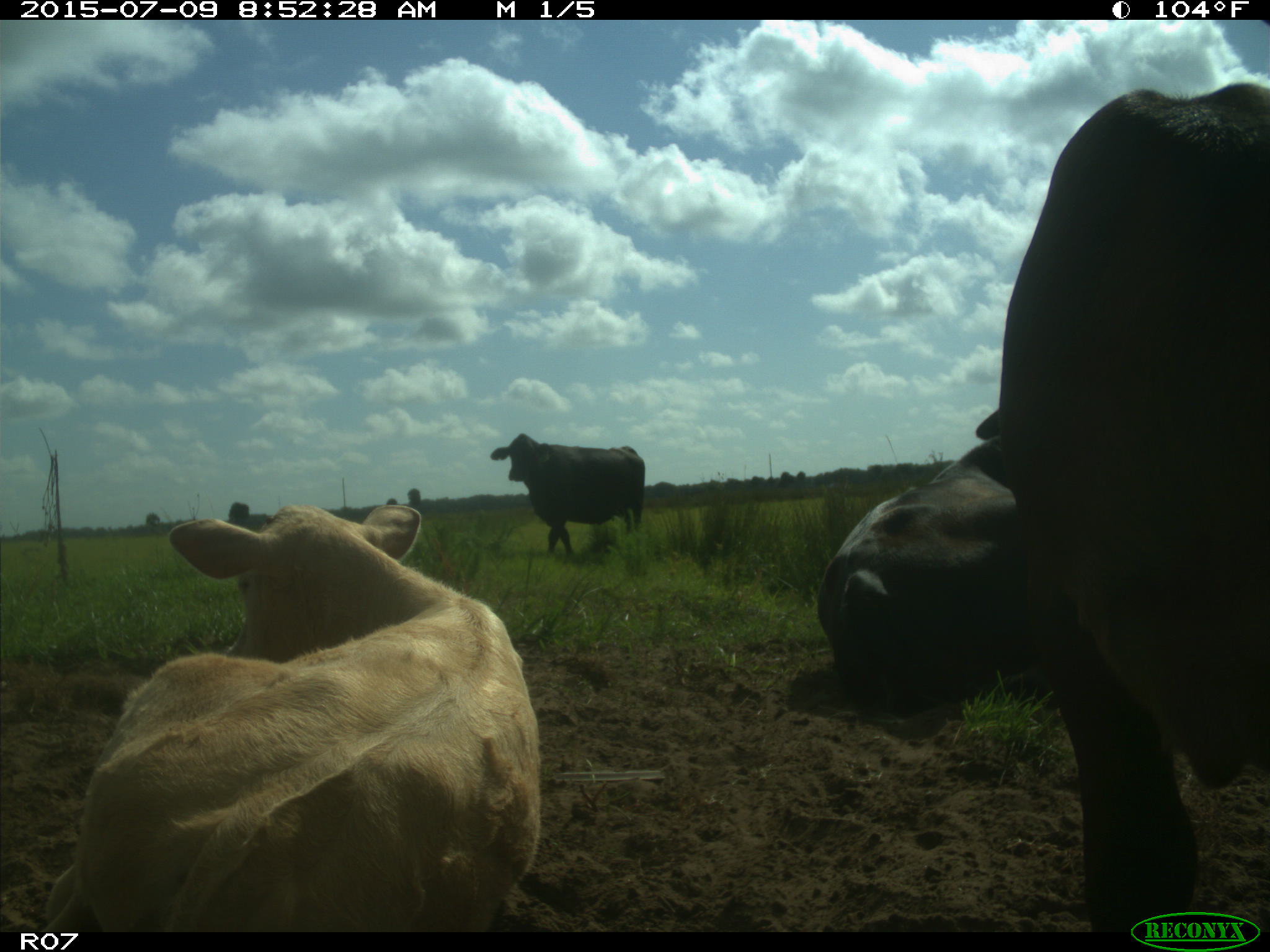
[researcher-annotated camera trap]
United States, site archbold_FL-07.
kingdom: Animalia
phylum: Chordata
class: Mammalia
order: Artiodactyla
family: Bovidae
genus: Bos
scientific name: Bos taurus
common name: domestic cow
Bos taurus (domestic cow).